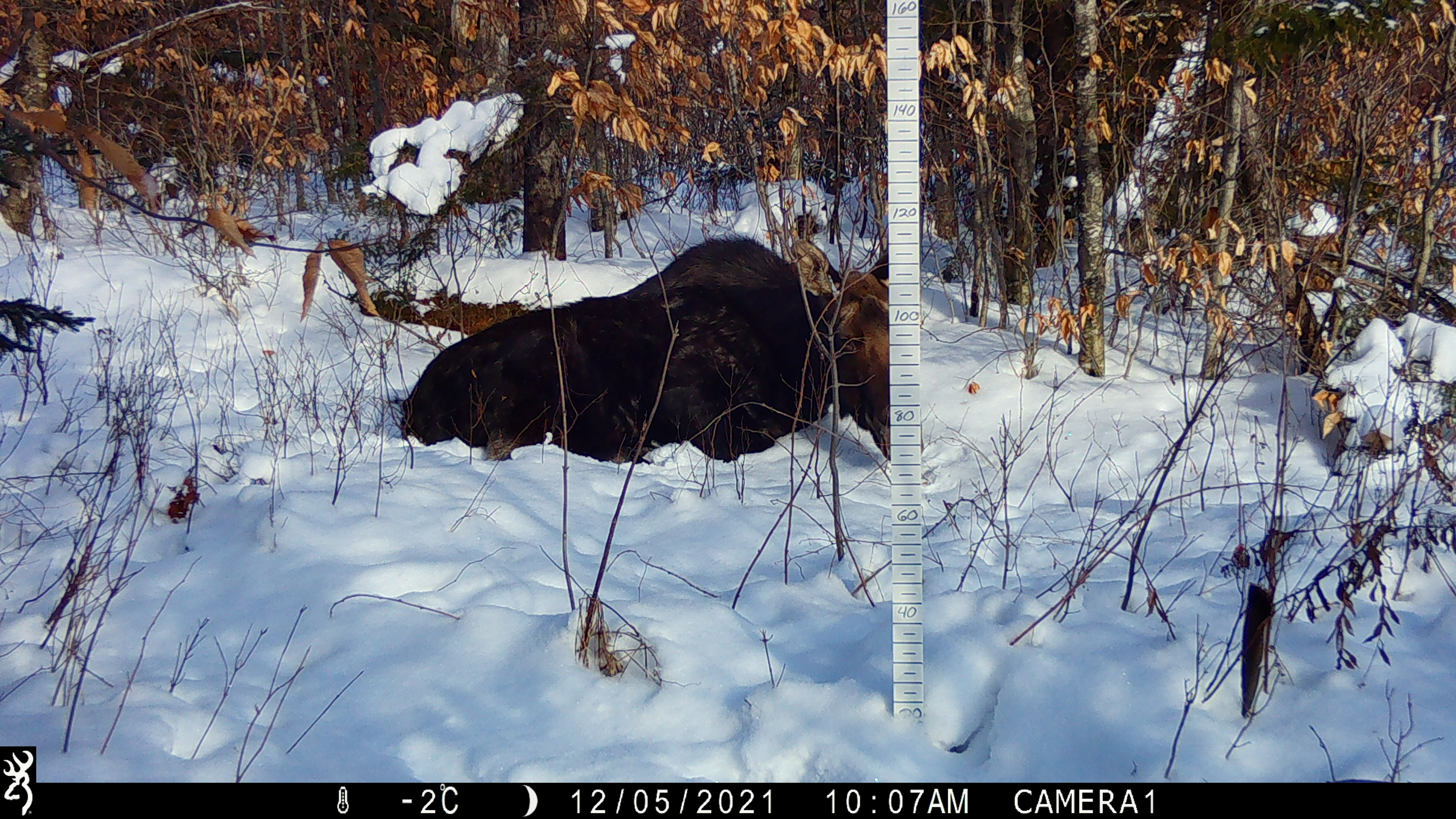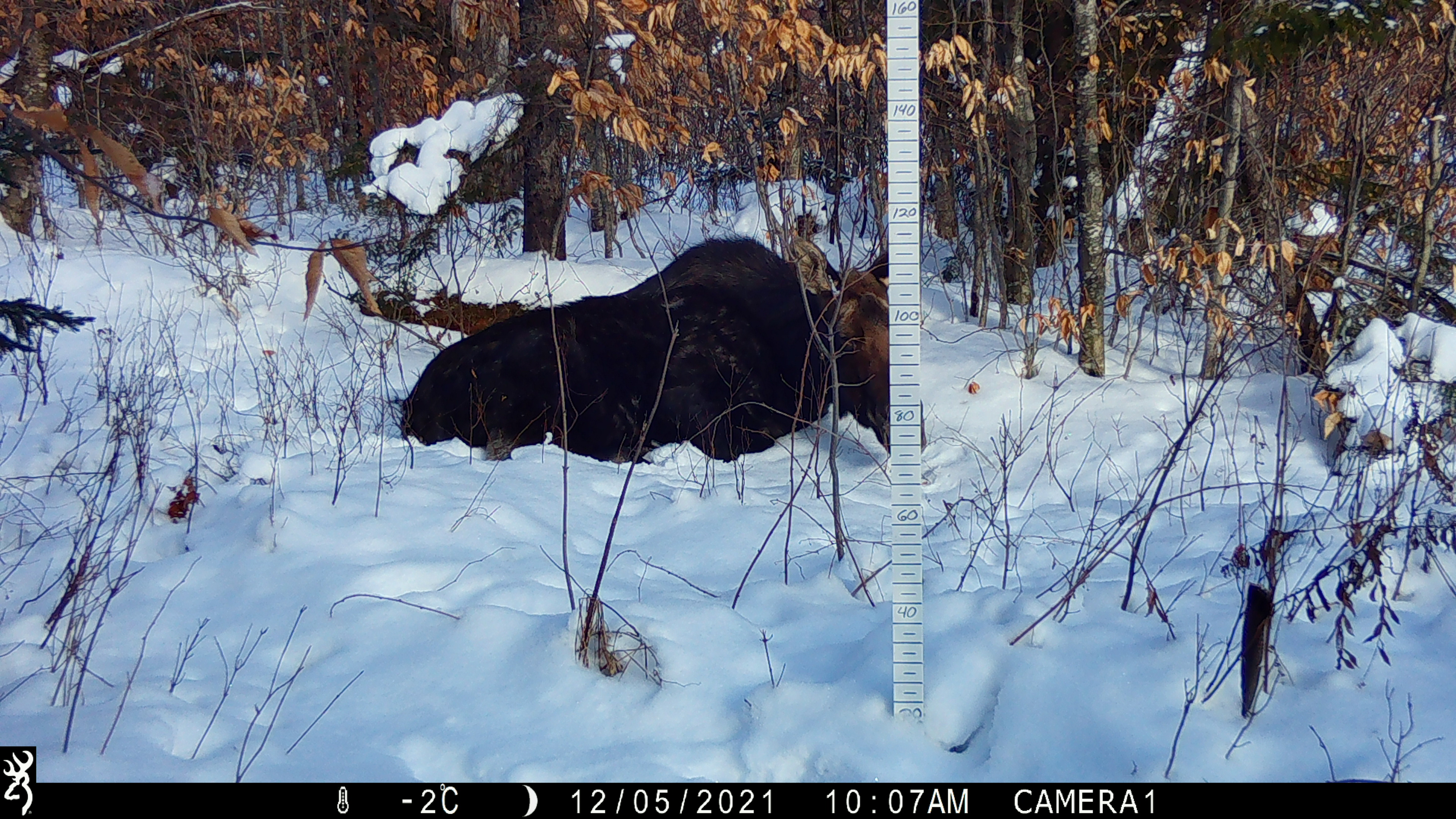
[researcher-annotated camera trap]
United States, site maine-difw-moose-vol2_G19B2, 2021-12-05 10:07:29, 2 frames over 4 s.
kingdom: Animalia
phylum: Chordata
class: Mammalia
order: Artiodactyla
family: Cervidae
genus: Alces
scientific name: Alces alces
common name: moose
Moose (Alces alces).